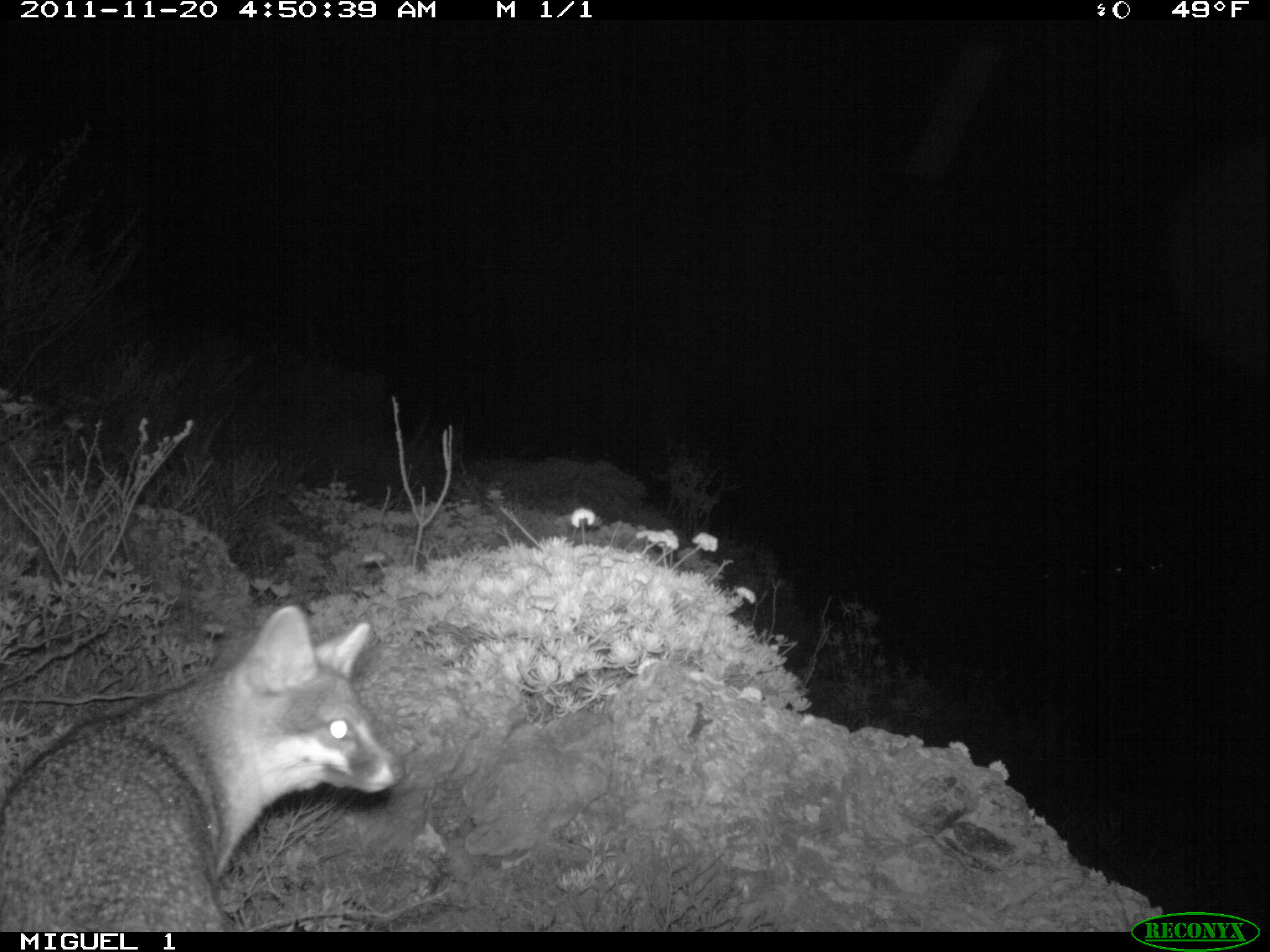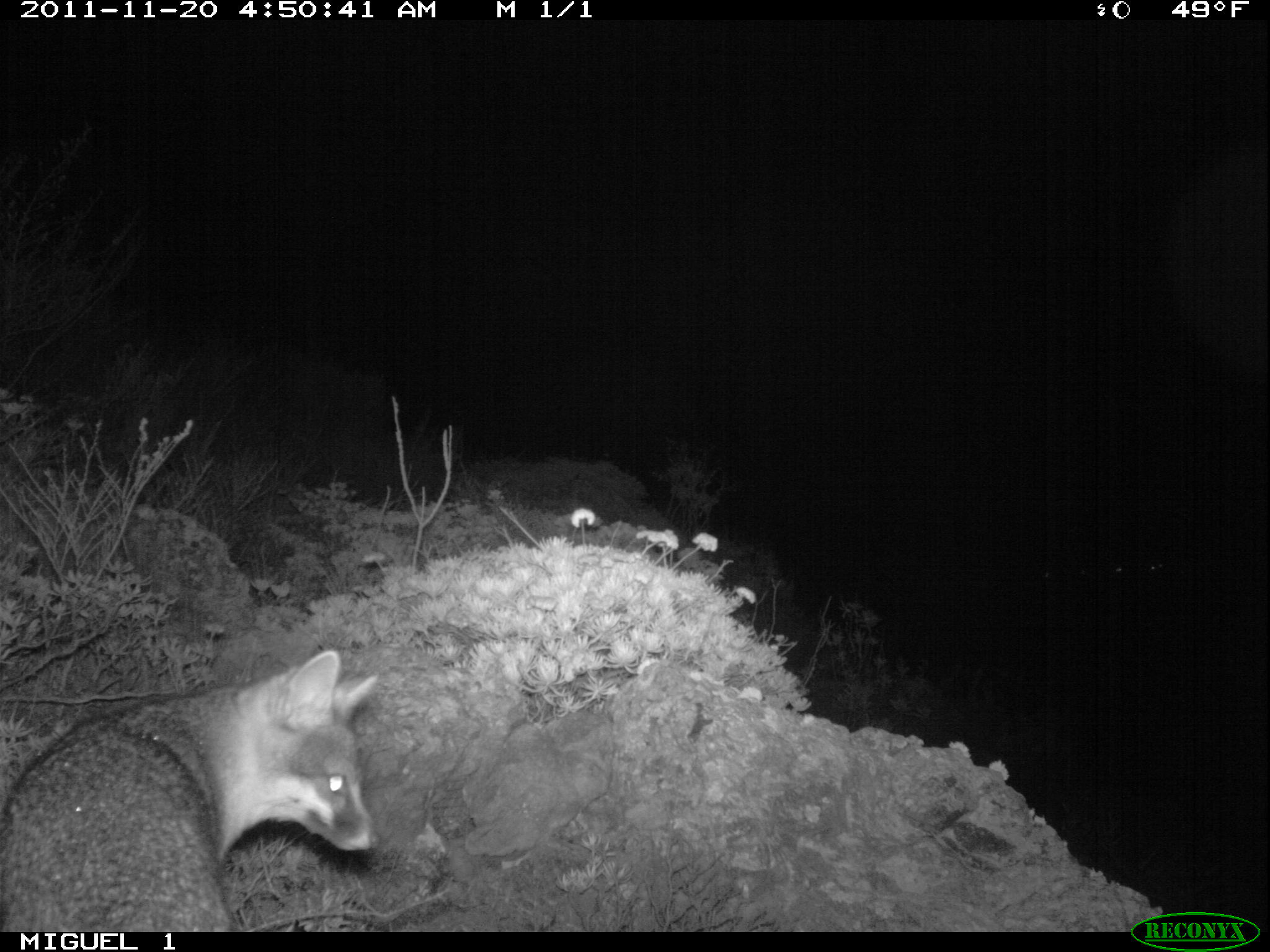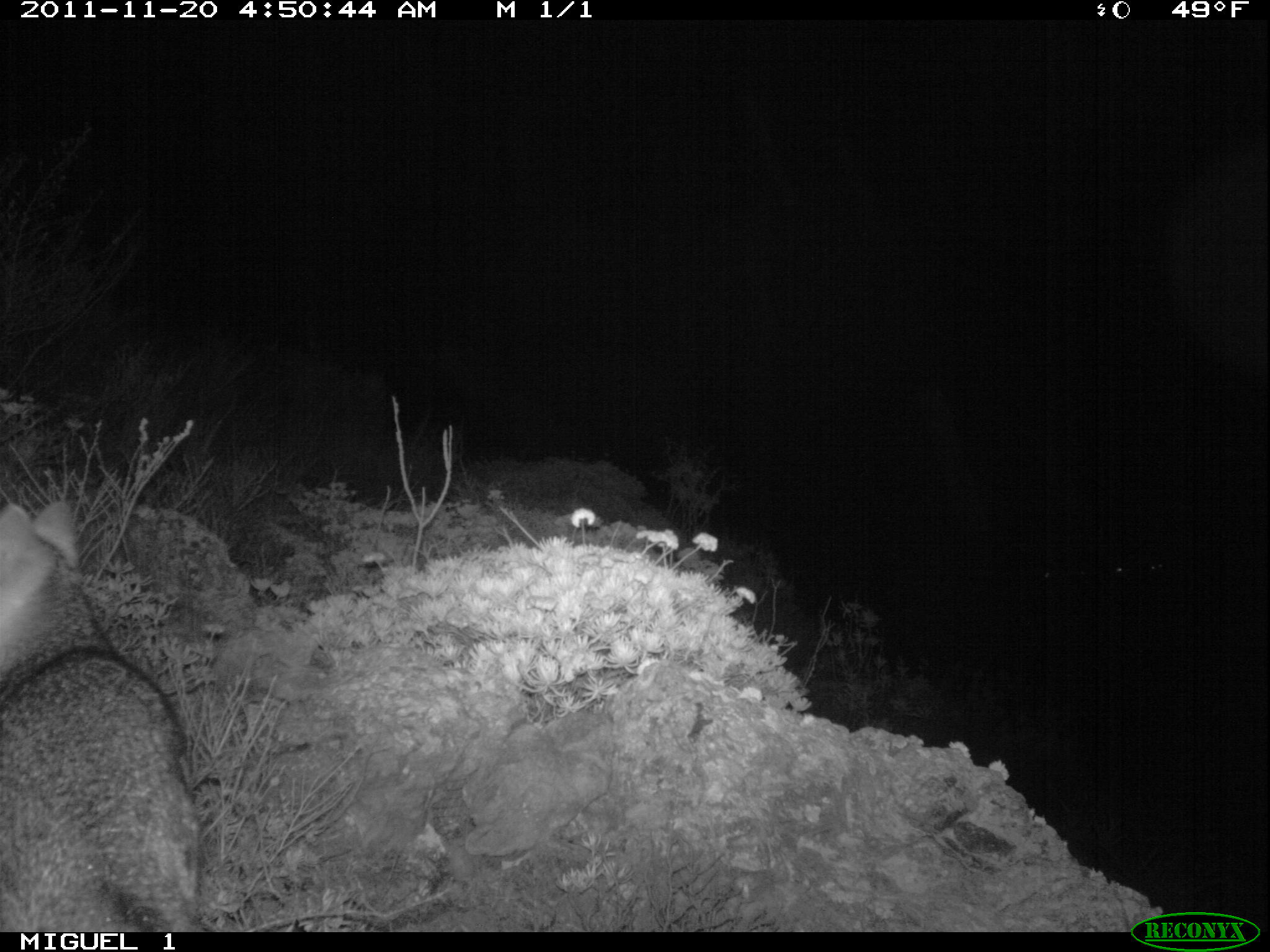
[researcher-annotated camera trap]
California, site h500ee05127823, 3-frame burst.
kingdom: Animalia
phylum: Chordata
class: Mammalia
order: Carnivora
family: Canidae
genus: Urocyon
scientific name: Urocyon littoralis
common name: island fox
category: fox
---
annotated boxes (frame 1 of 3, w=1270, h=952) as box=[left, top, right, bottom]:
fox: box=[0, 606, 395, 932]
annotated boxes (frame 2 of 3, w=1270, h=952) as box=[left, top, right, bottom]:
fox: box=[0, 648, 383, 930]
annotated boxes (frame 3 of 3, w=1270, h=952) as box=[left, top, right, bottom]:
fox: box=[0, 500, 210, 932]